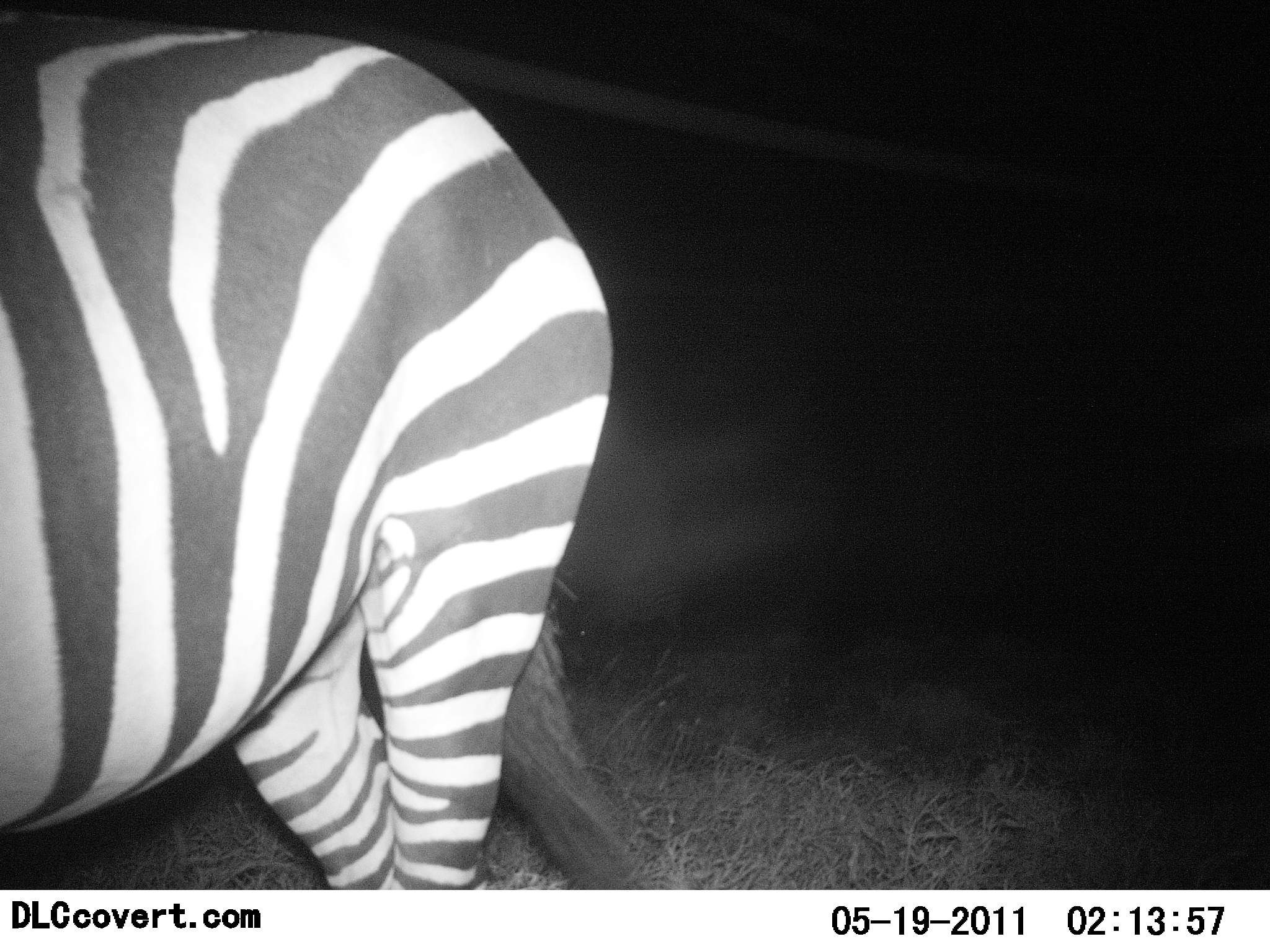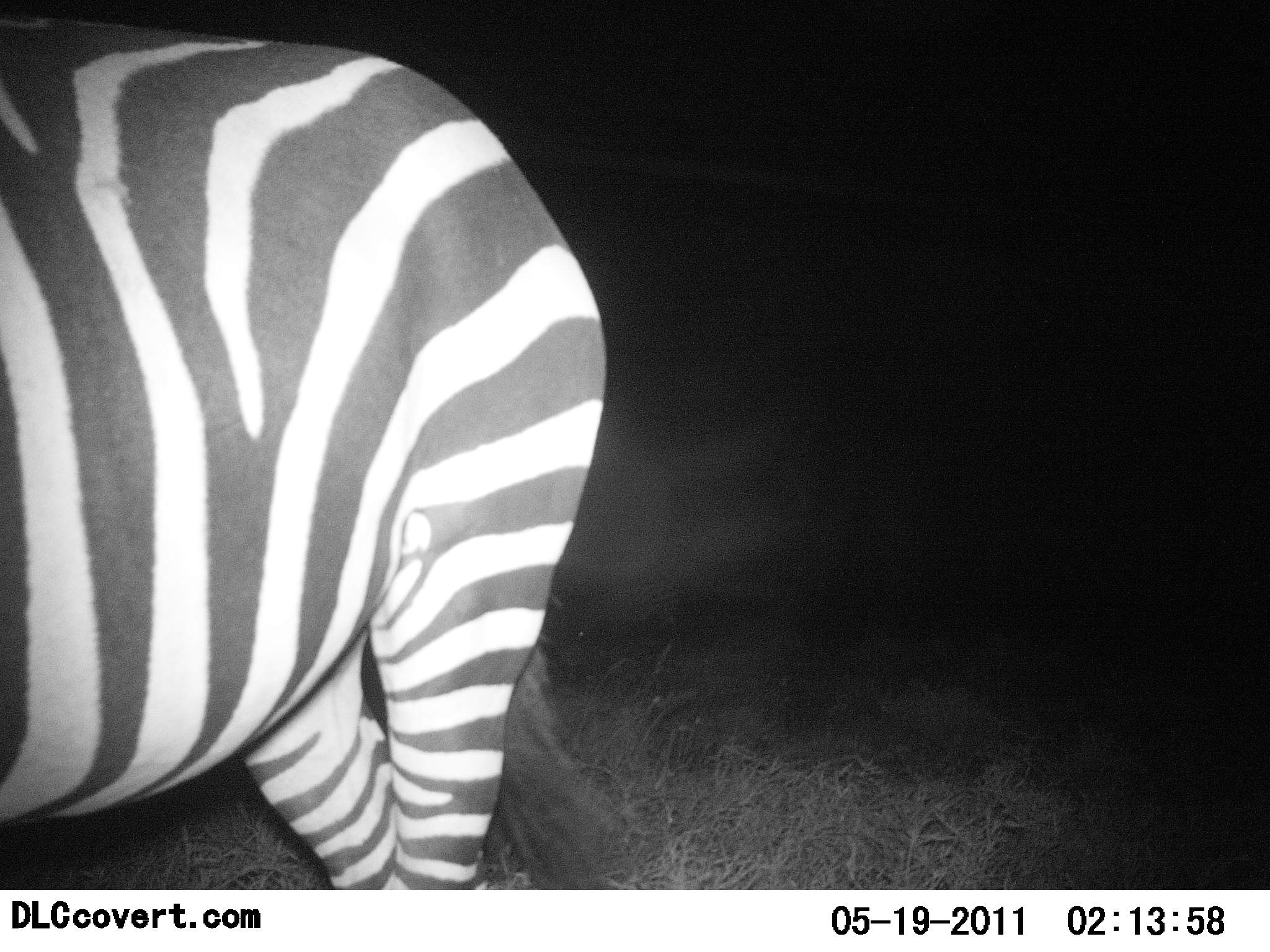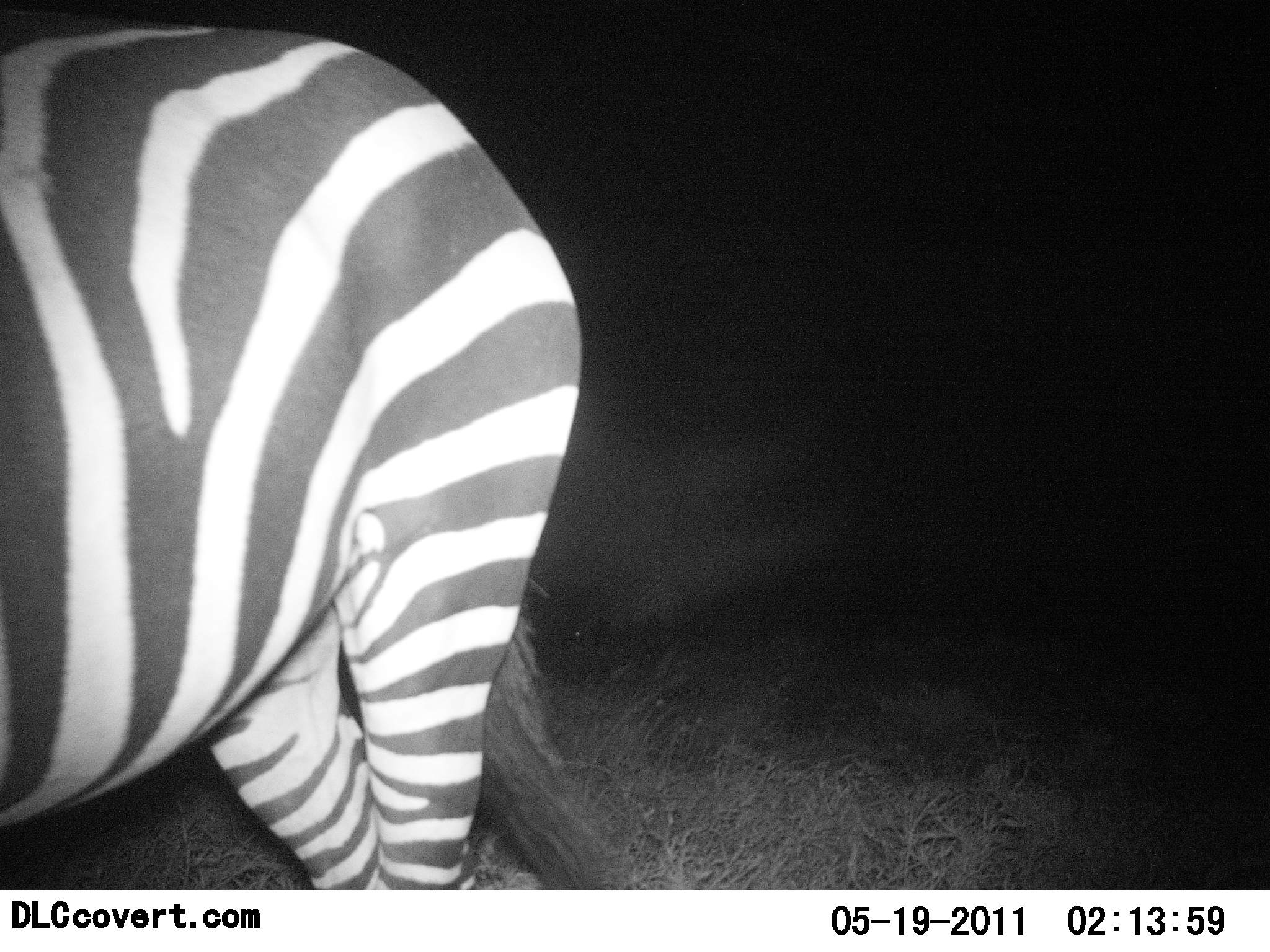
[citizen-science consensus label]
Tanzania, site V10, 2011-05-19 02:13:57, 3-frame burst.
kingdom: Animalia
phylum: Chordata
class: Mammalia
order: Perissodactyla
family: Equidae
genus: Equus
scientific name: Equus quagga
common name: plains zebra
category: zebra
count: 1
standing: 83%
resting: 0%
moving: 17%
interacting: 0%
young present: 0%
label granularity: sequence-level